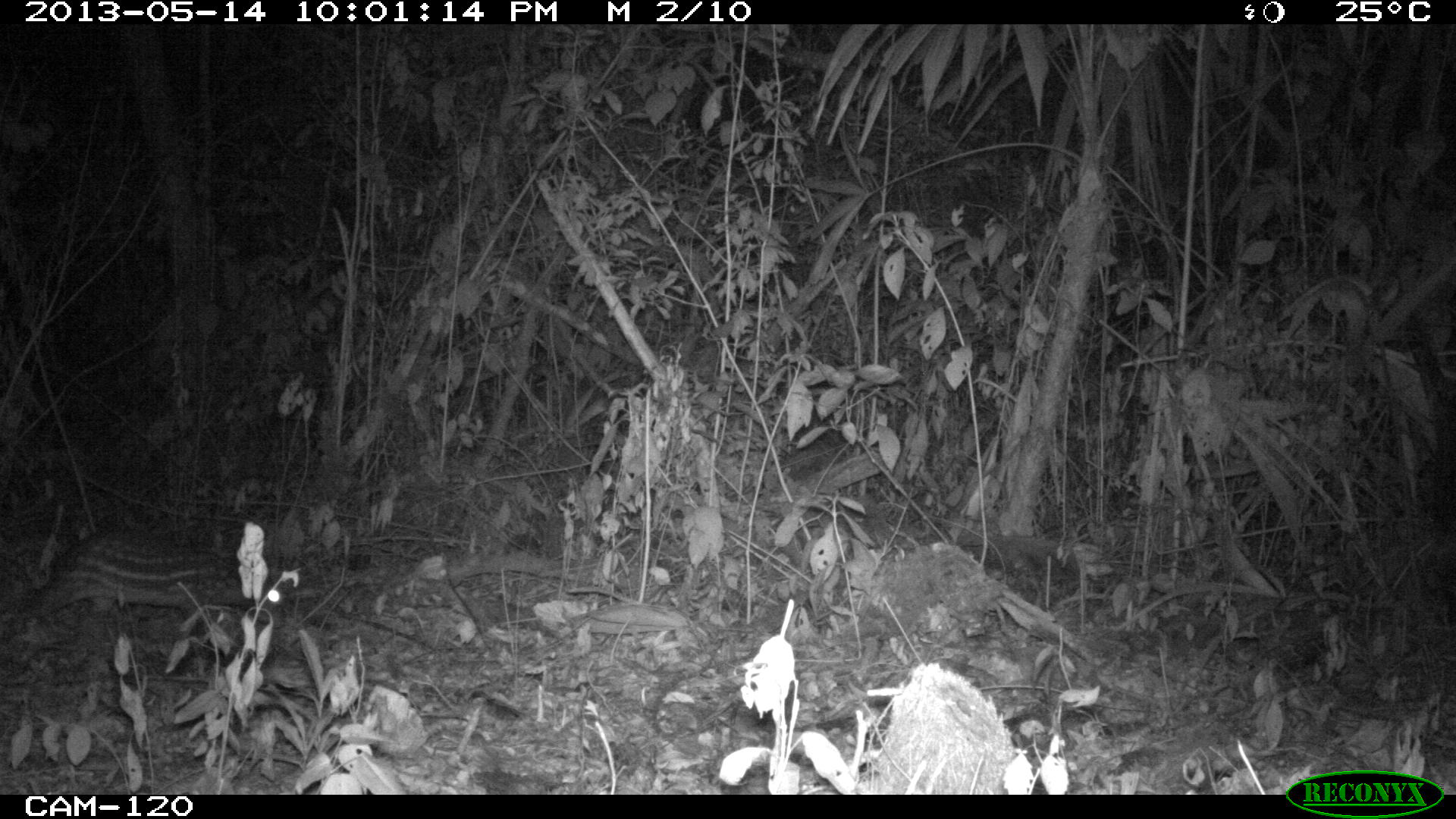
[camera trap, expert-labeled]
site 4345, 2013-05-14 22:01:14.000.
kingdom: Animalia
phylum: Chordata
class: Mammalia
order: Rodentia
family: Cuniculidae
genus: Cuniculus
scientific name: Cuniculus paca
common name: lowland paca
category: agouti paca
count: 1